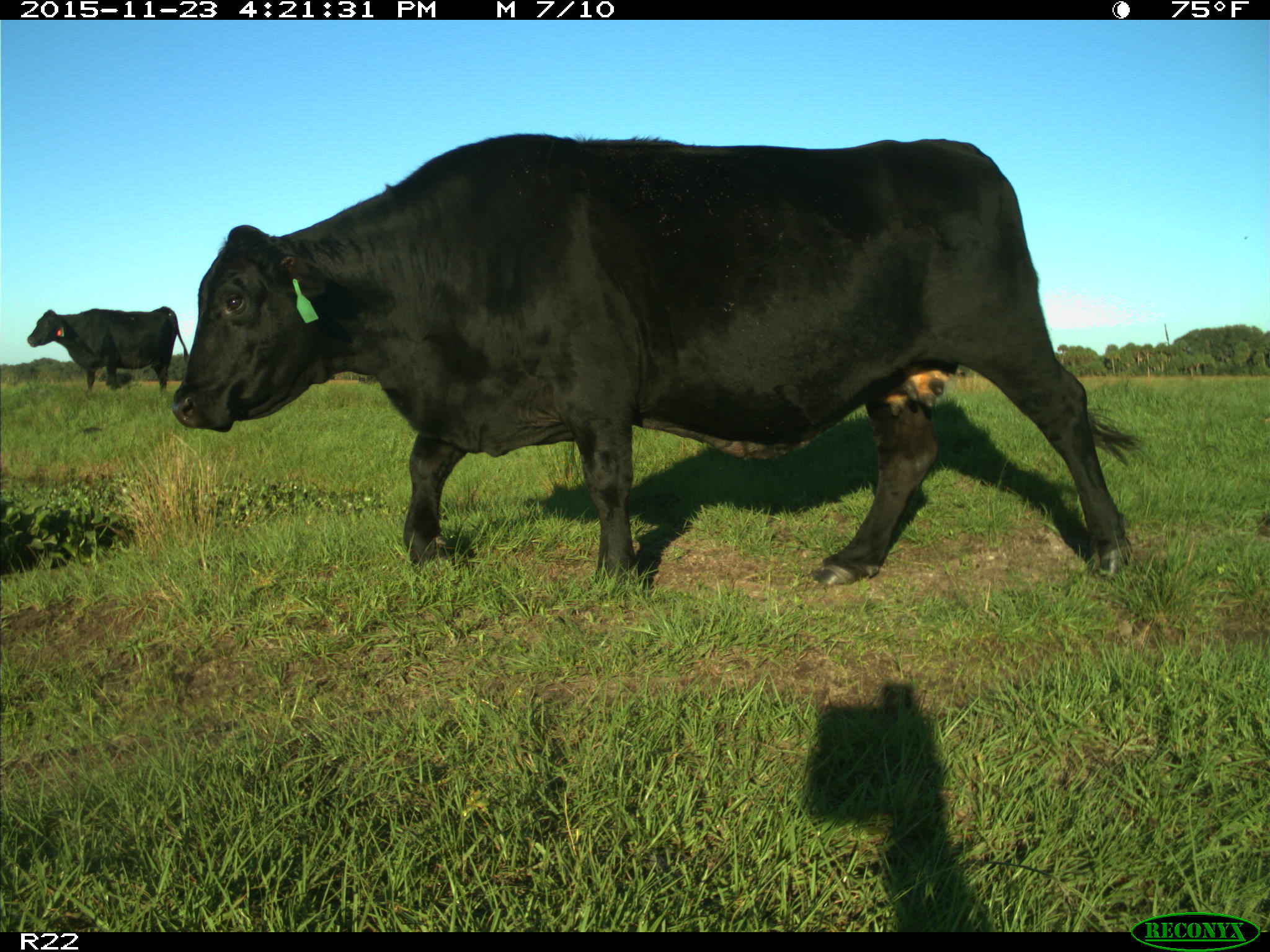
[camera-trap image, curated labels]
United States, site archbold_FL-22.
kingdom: Animalia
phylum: Chordata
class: Mammalia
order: Artiodactyla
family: Bovidae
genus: Bos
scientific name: Bos taurus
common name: domestic cow